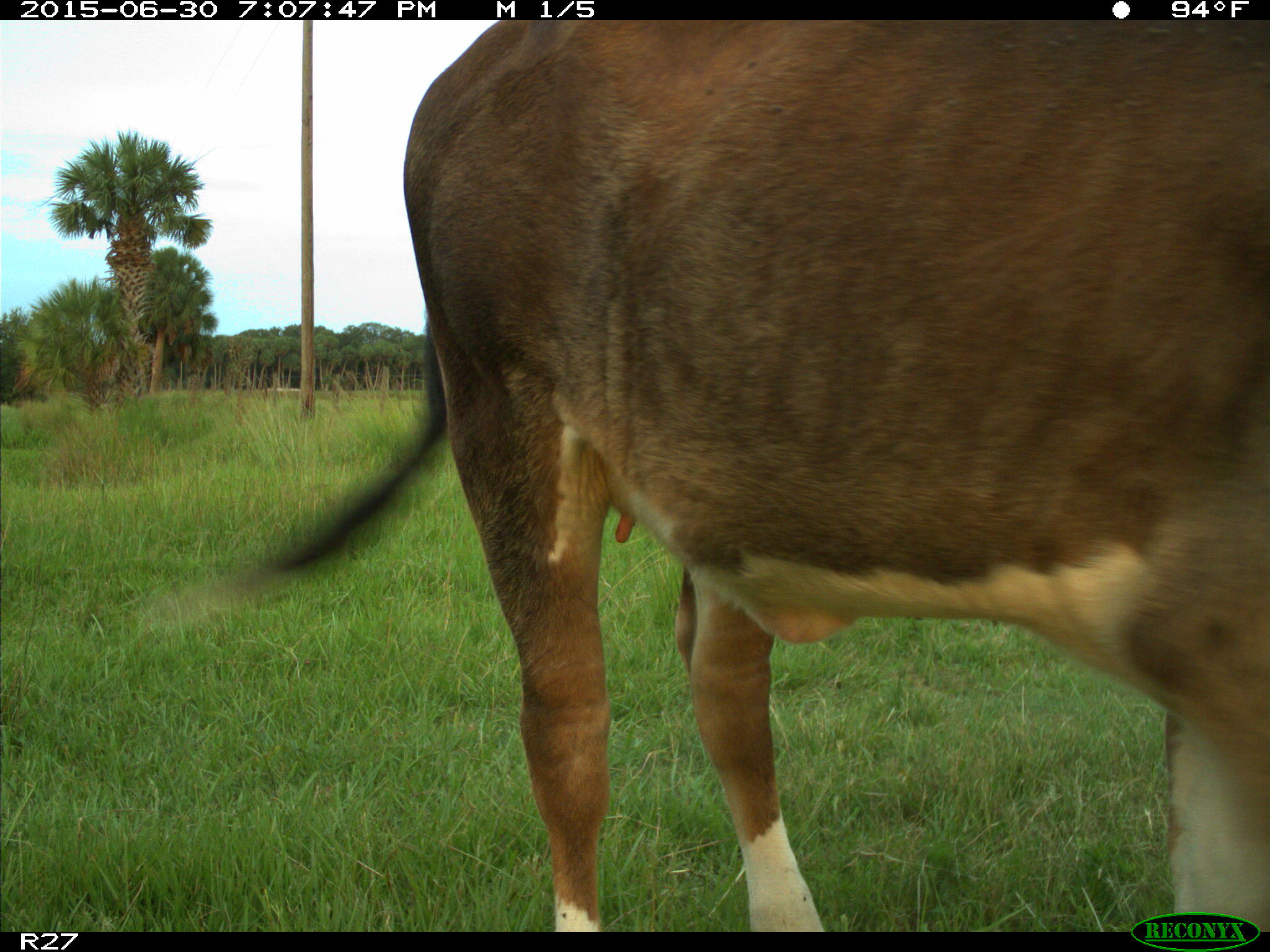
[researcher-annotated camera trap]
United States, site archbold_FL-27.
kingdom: Animalia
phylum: Chordata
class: Mammalia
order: Artiodactyla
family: Bovidae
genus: Bos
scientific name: Bos taurus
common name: domestic cow